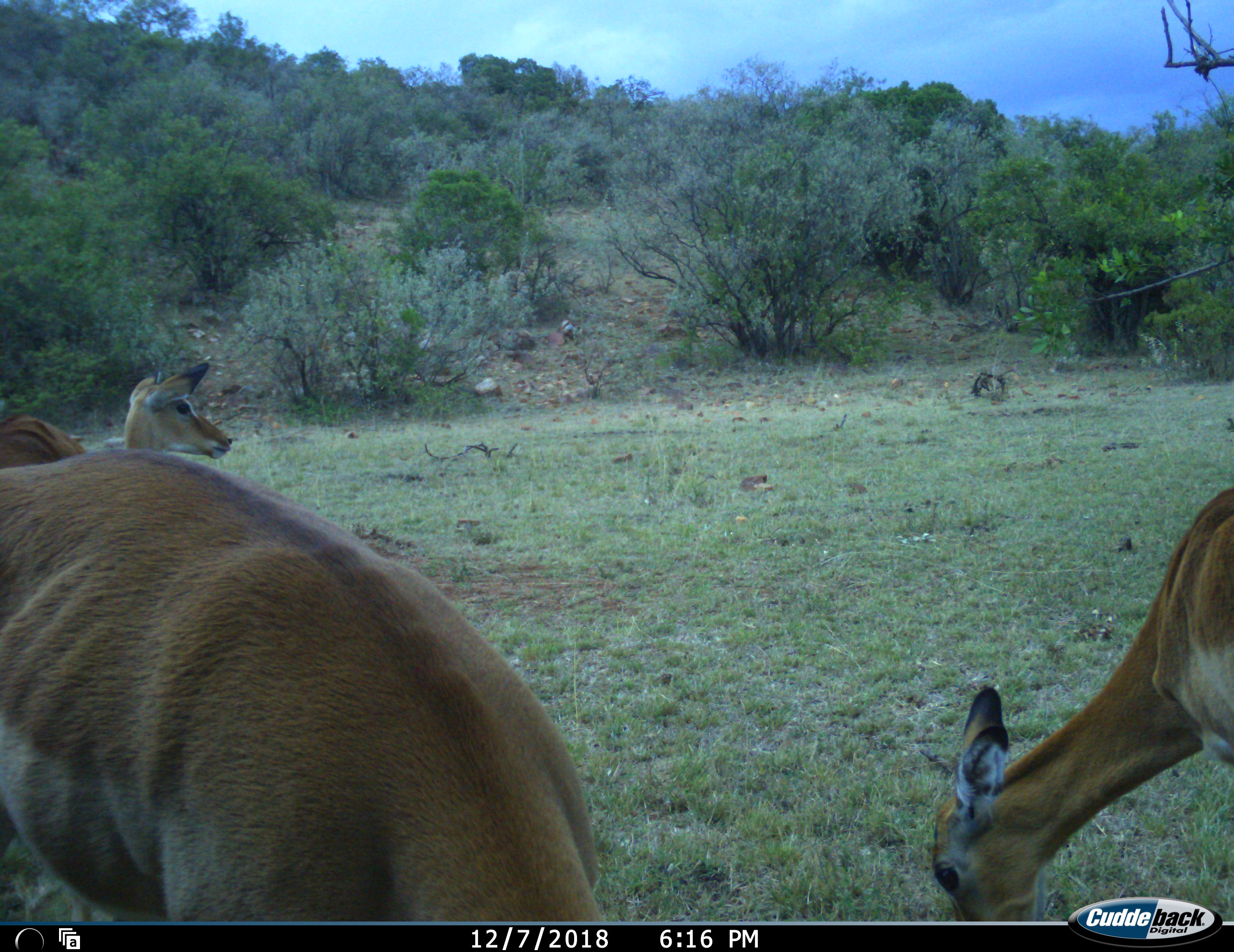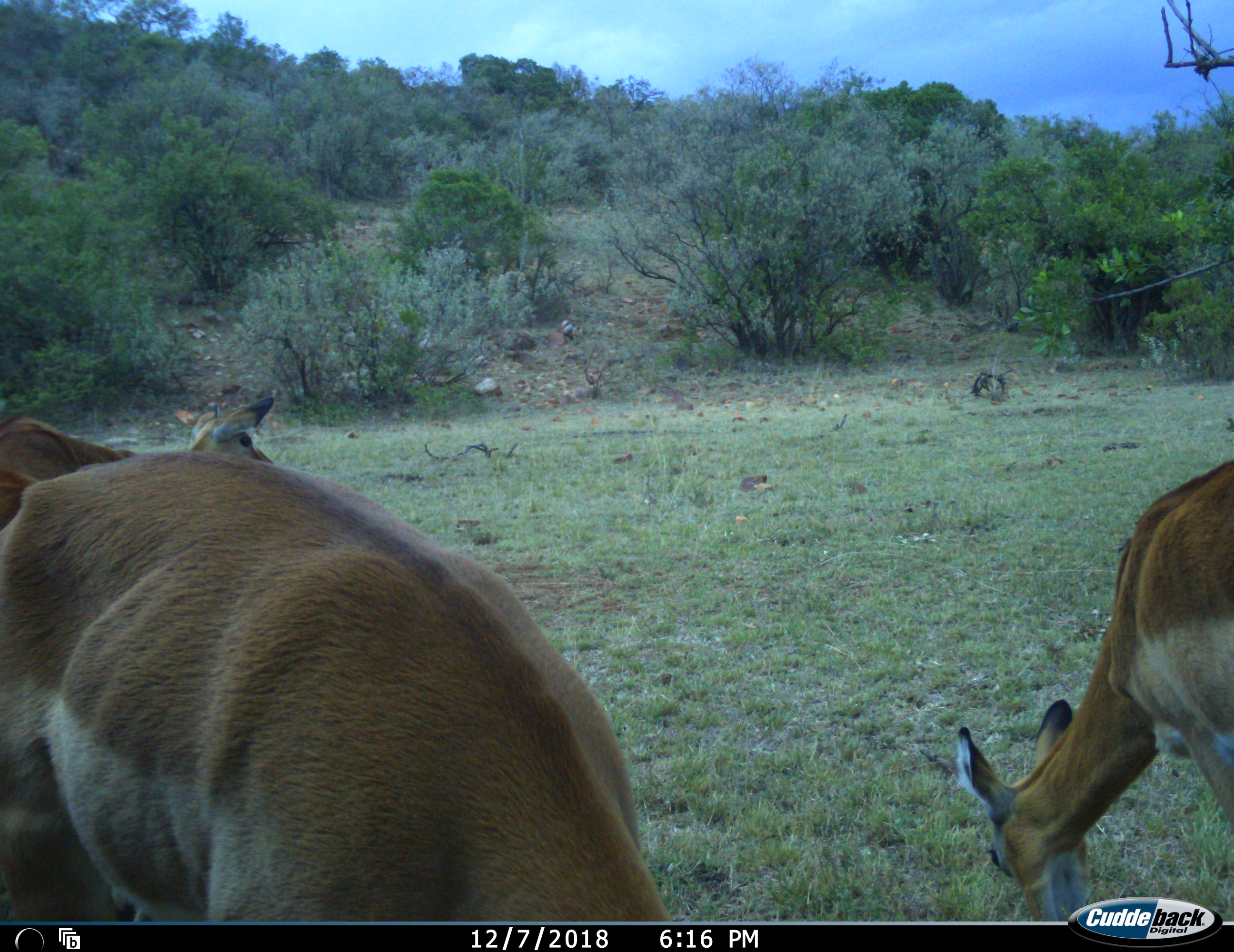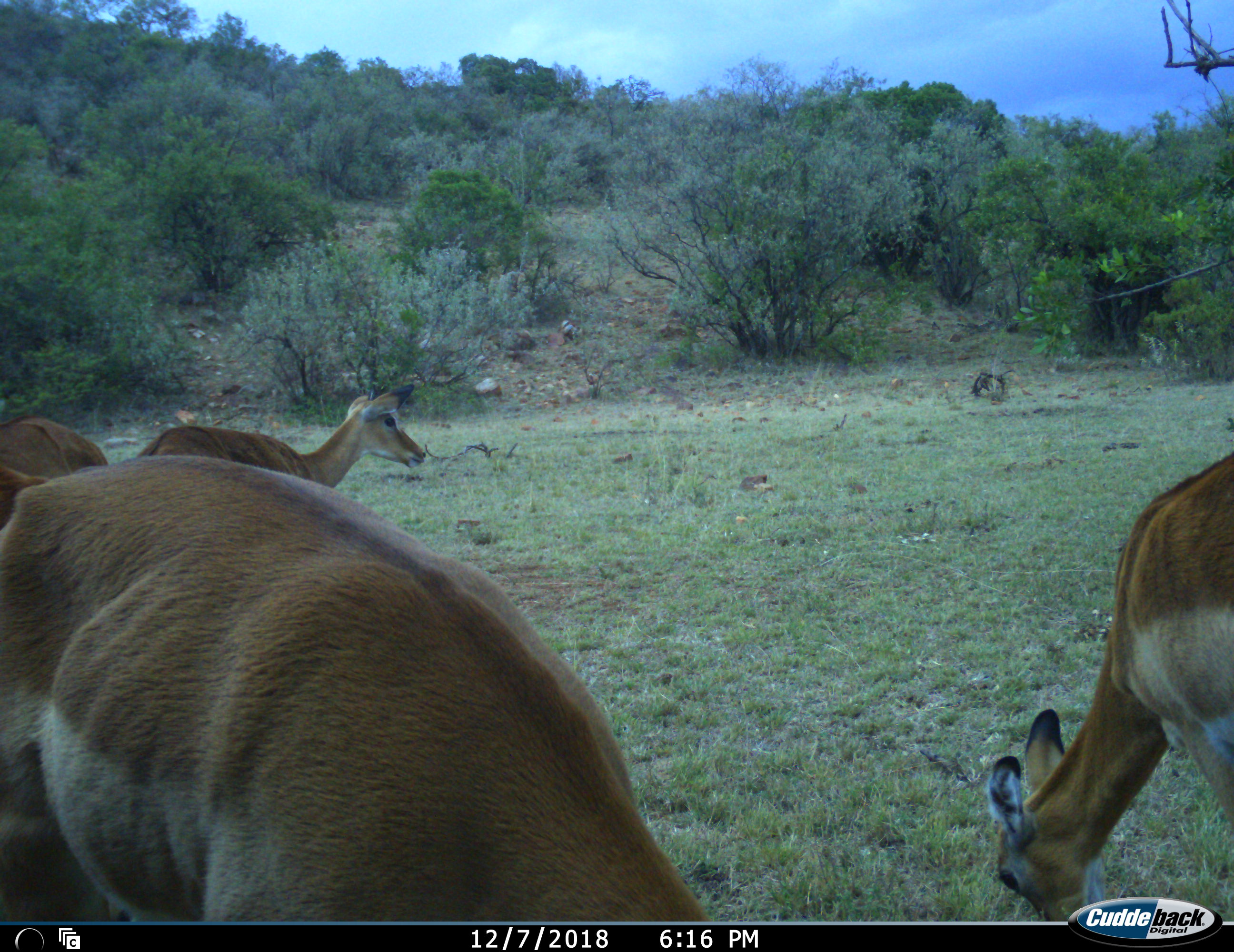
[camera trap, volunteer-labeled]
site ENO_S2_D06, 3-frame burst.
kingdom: Animalia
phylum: Chordata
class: Mammalia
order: Artiodactyla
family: Bovidae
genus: Aepyceros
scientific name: Aepyceros melampus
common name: impala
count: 4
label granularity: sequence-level